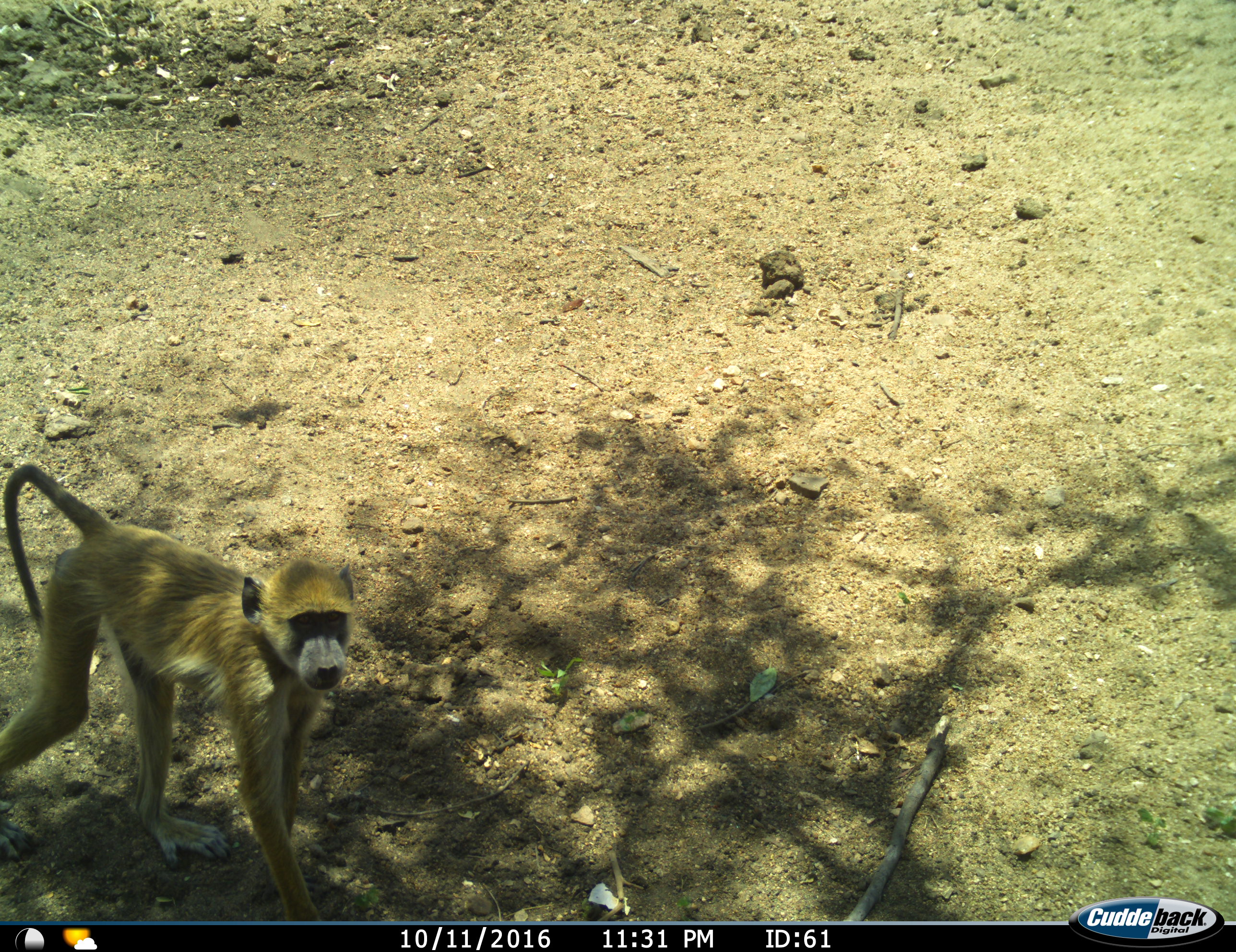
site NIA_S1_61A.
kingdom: Animalia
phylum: Chordata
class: Mammalia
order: Primates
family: Cercopithecidae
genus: Papio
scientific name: Papio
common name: baboon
Baboon (Papio), count 1. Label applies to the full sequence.